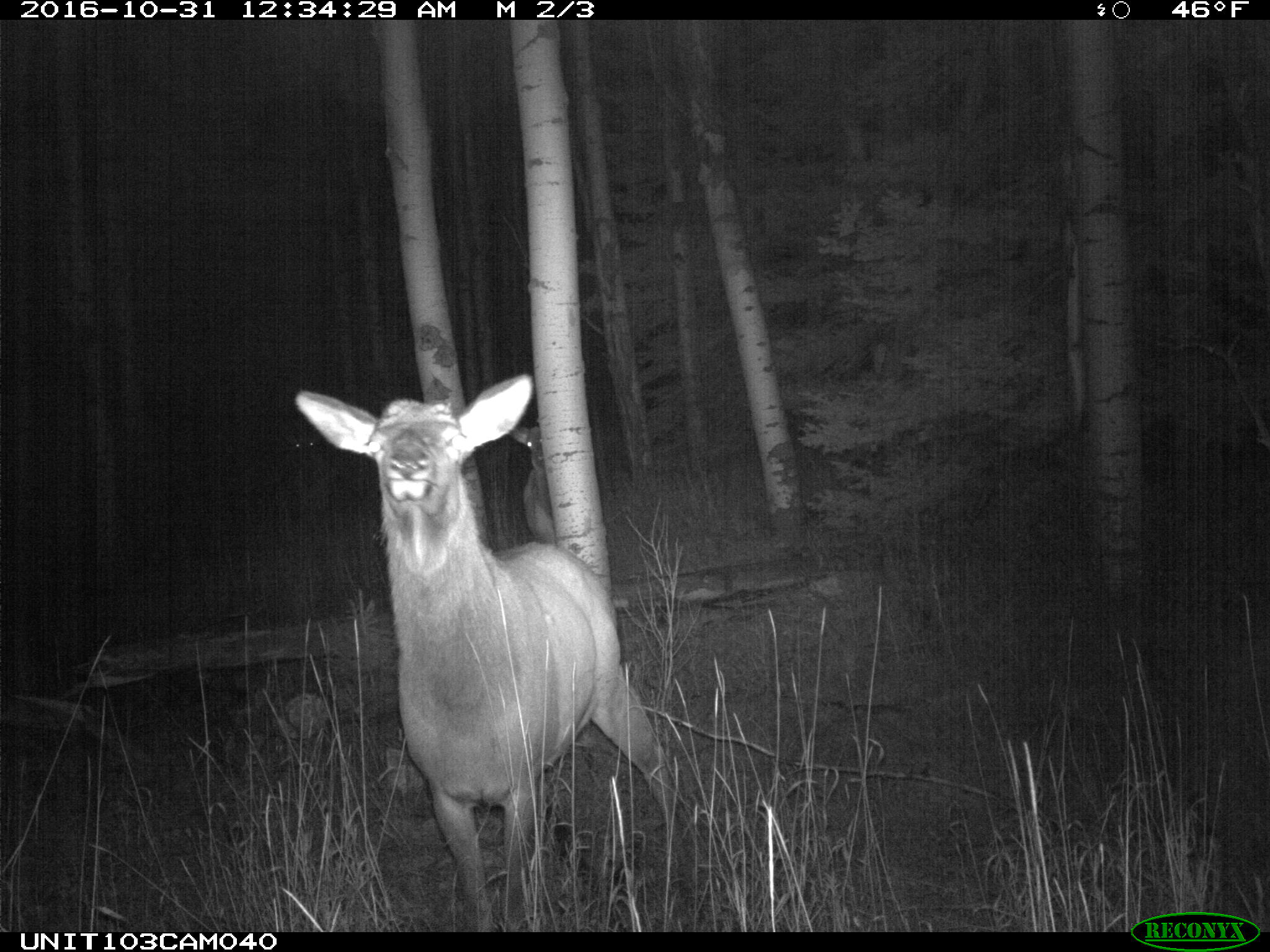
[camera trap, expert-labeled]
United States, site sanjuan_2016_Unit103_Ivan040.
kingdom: Animalia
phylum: Chordata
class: Mammalia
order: Artiodactyla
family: Cervidae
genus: Cervus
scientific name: Cervus elaphus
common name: red deer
Cervus elaphus (red deer).